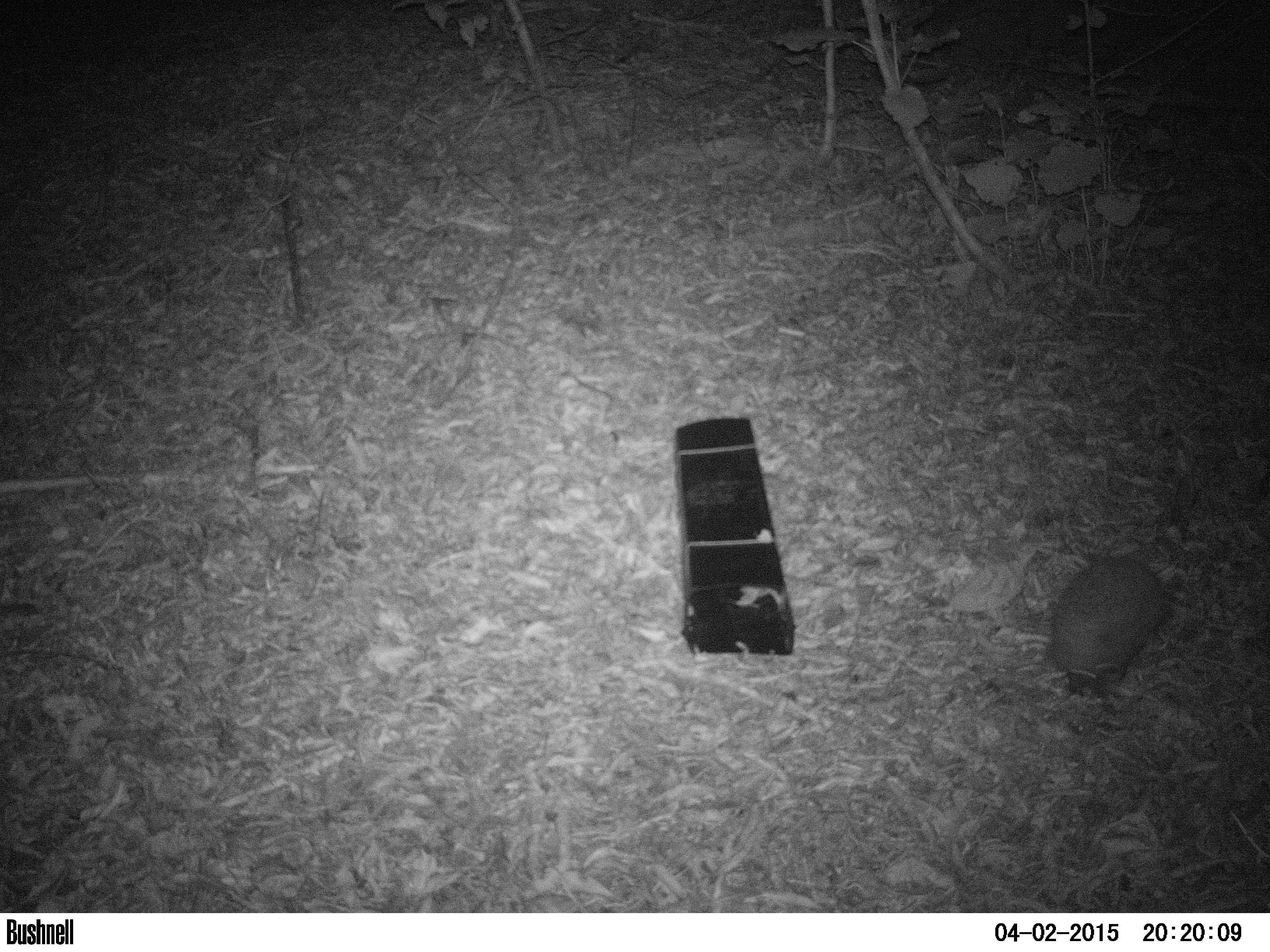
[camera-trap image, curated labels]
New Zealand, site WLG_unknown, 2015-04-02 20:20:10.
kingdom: Animalia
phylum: Chordata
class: Mammalia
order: Eulipotyphla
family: Erinaceidae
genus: Erinaceus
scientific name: Erinaceus europaeus europaeus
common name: european hedgehog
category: hedgehog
Hedgehog (european hedgehog) (Erinaceus europaeus europaeus).